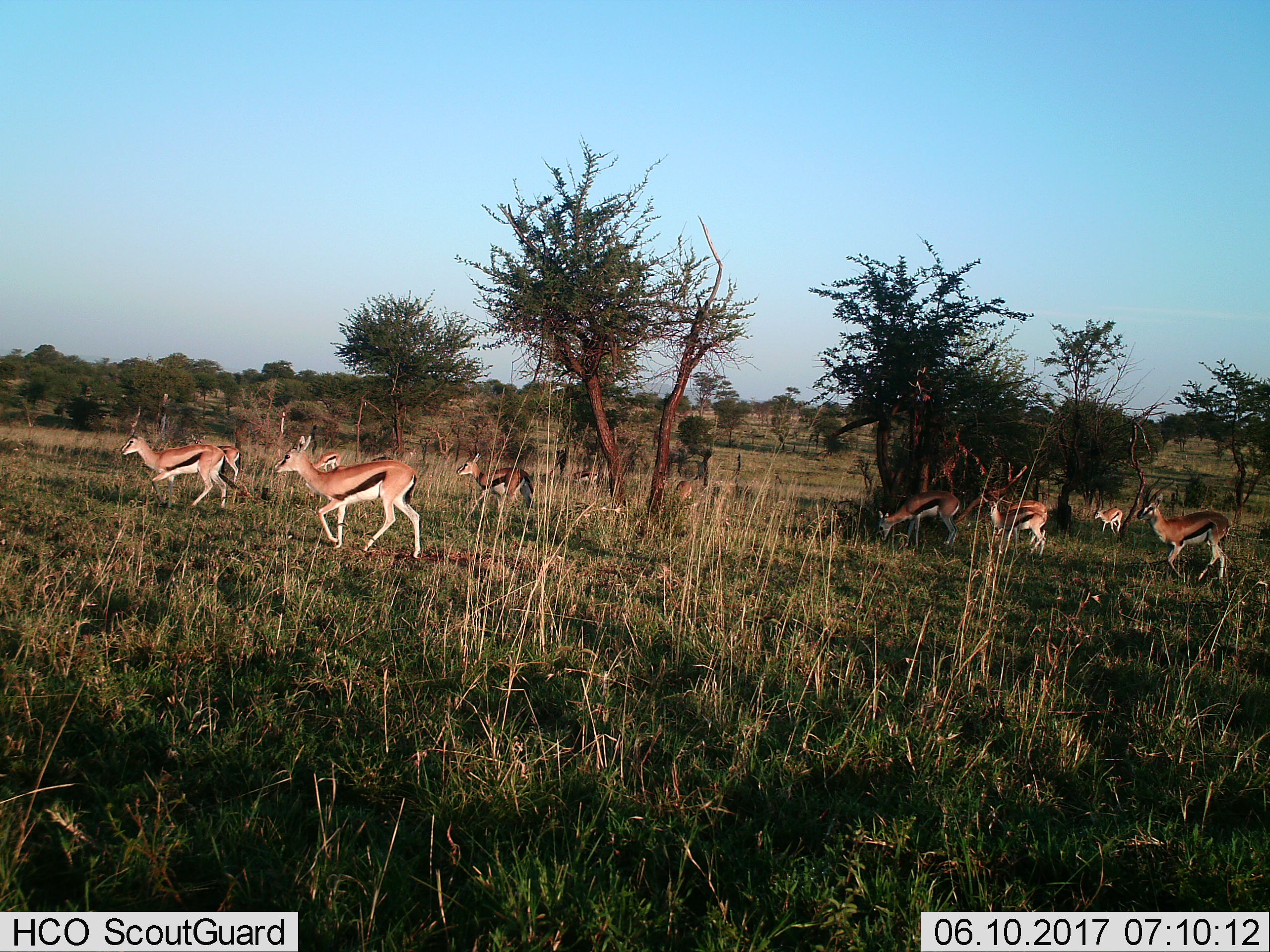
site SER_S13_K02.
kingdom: Animalia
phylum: Chordata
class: Mammalia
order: Artiodactyla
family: Bovidae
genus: Eudorcas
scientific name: Eudorcas thomsonii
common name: thomson's gazelle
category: gazellethomsons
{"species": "gazellethomsons (thomson's gazelle) (Eudorcas thomsonii)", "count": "11-50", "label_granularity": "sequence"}